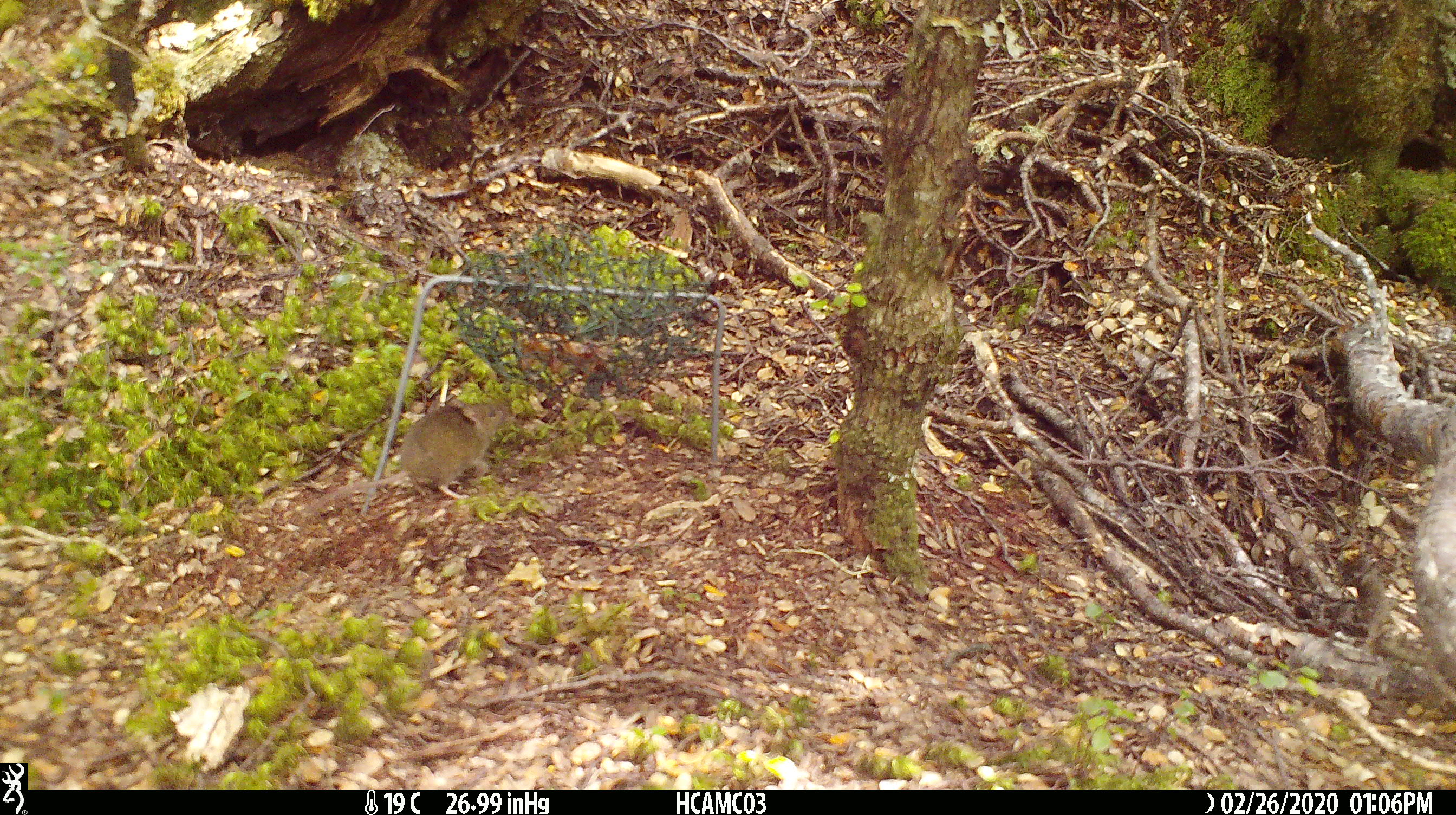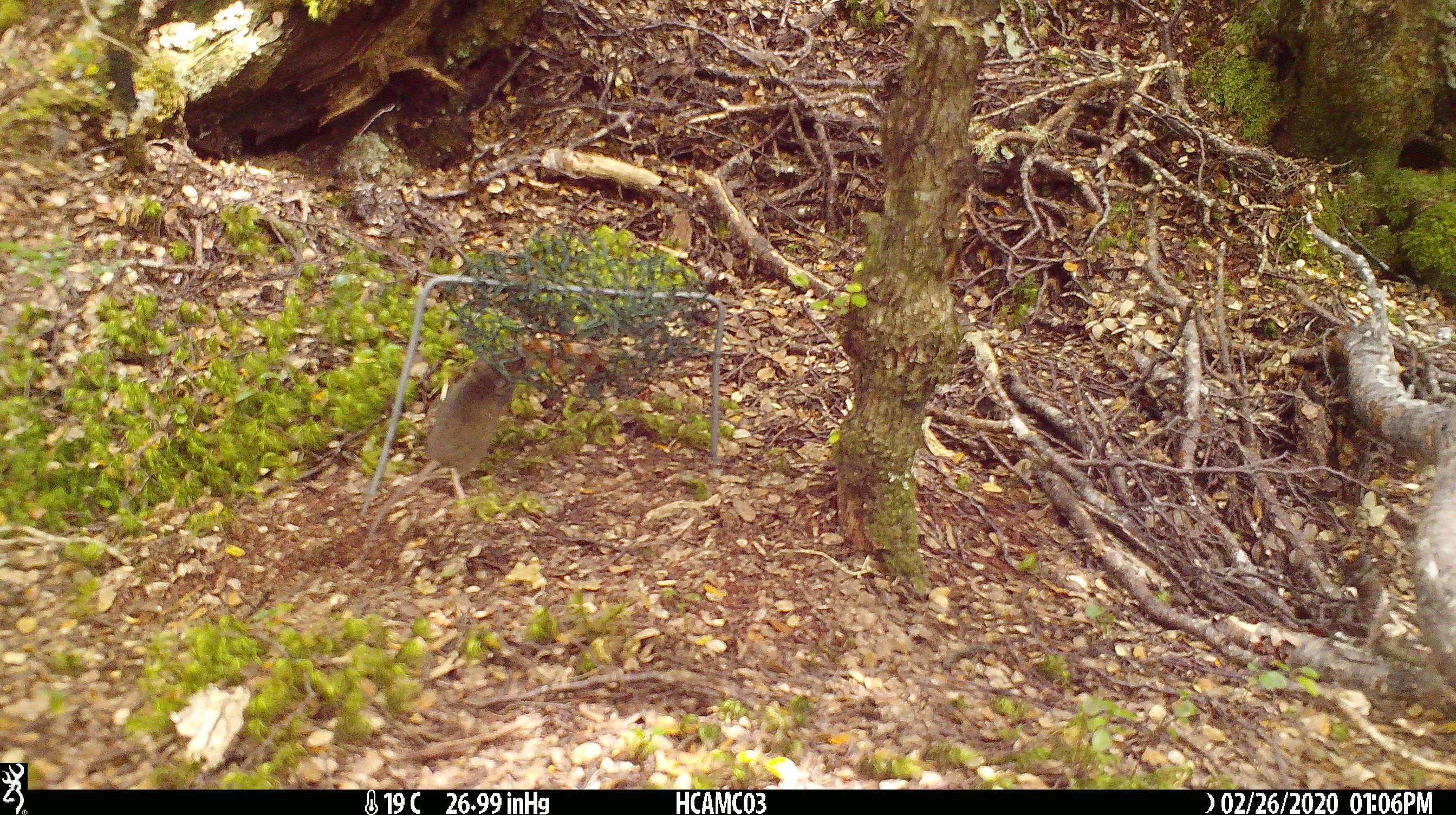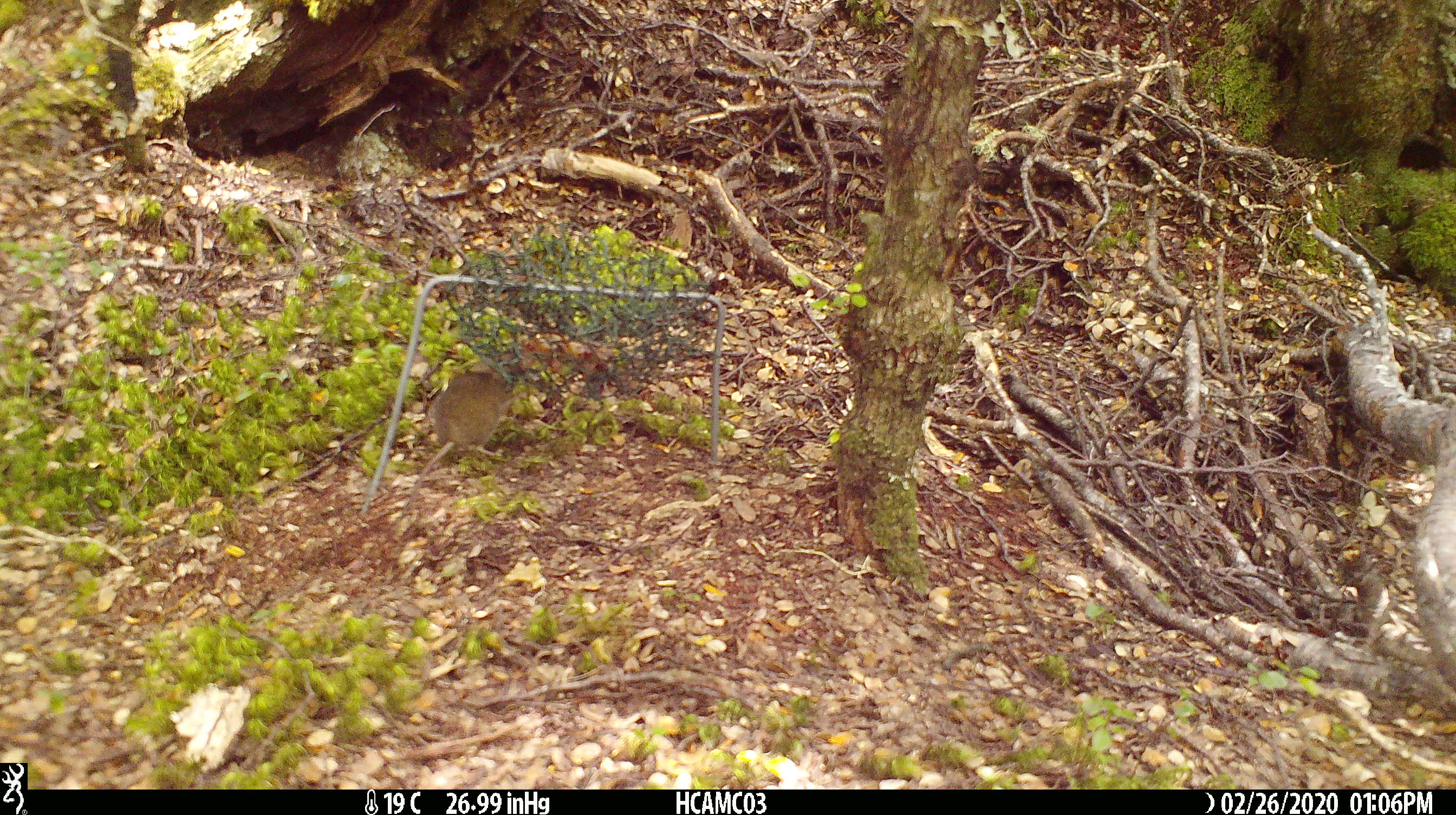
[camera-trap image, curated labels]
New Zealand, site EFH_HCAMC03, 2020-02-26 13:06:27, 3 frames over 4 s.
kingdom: Animalia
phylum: Chordata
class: Mammalia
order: Rodentia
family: Muridae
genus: Mus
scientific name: Mus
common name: mouse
Mouse (Mus).